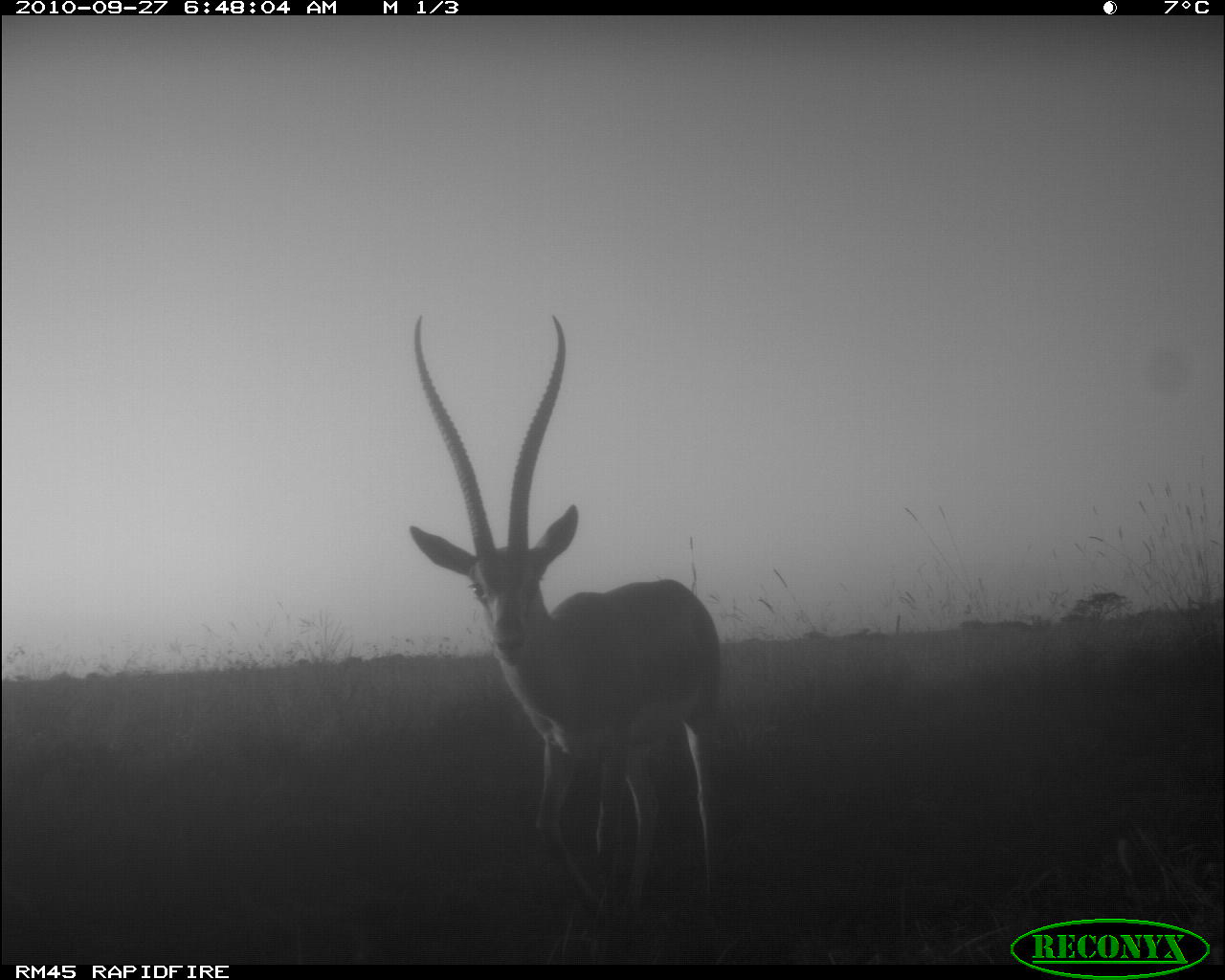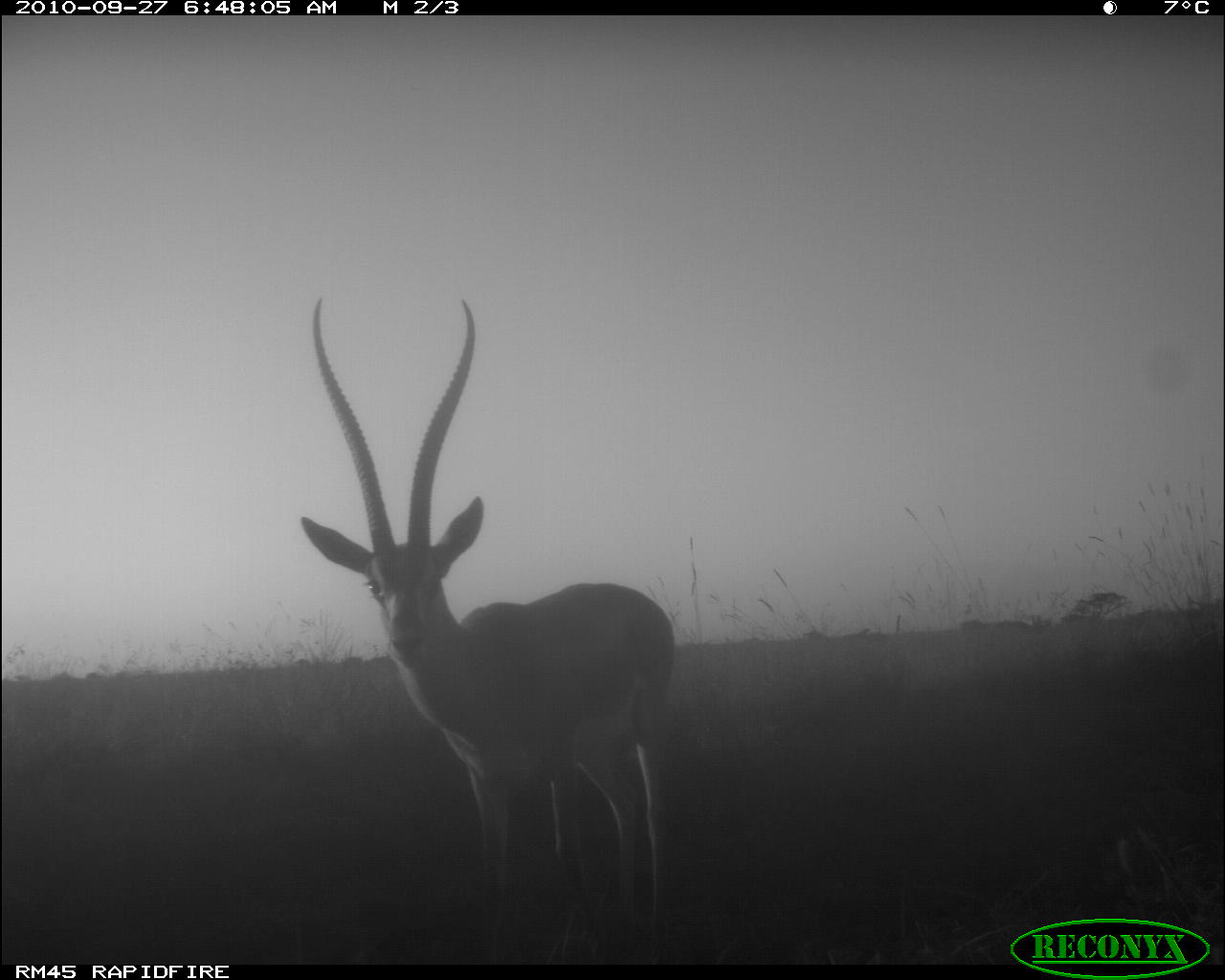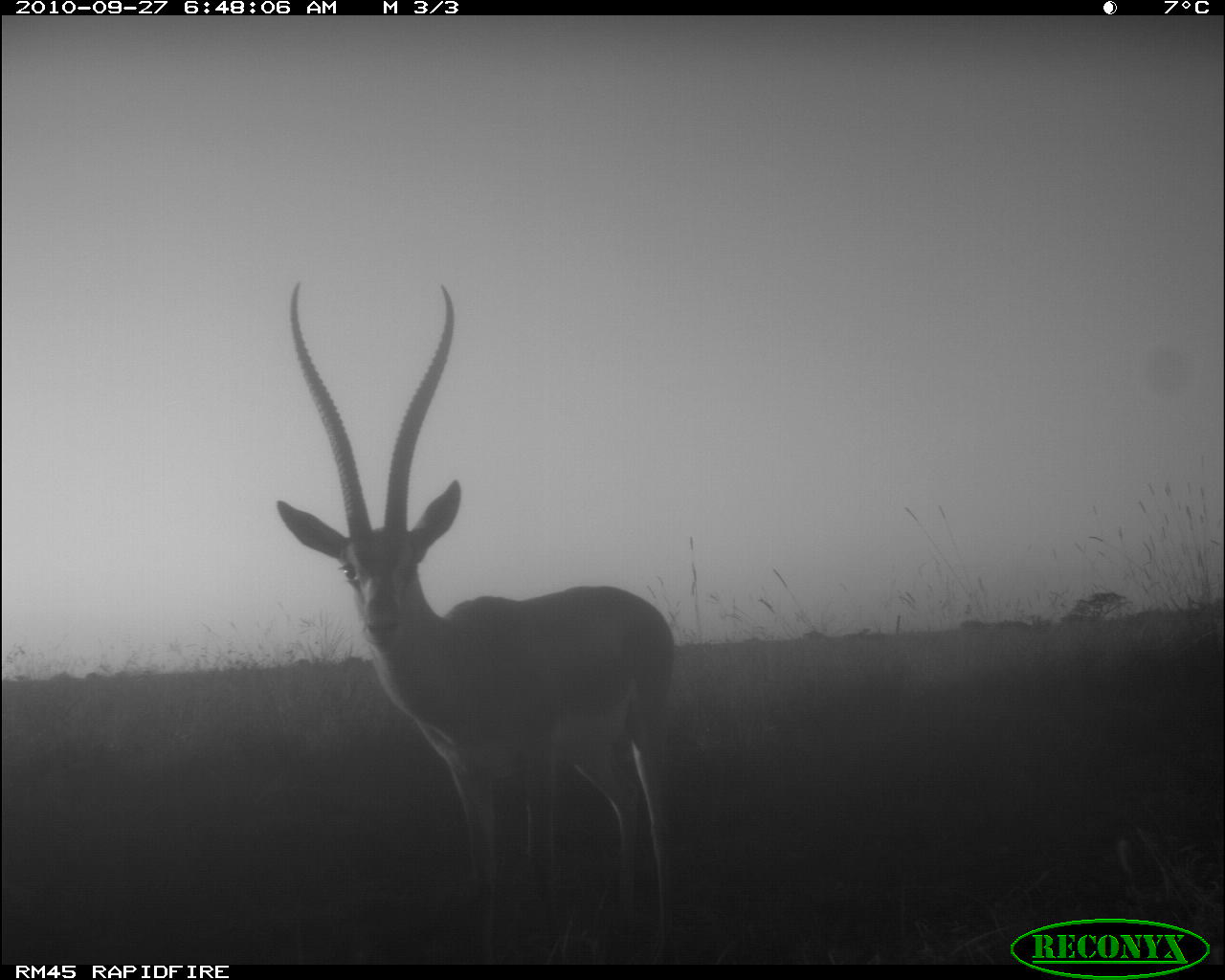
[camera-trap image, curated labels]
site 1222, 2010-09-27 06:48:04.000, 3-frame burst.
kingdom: Animalia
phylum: Chordata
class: Mammalia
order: Artiodactyla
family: Bovidae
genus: Nanger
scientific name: Nanger granti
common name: grant's gazelle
Nanger granti (grant's gazelle), count 1.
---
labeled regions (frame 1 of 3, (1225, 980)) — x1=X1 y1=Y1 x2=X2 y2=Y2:
nanger granti: x1=409 y1=315 x2=739 y2=924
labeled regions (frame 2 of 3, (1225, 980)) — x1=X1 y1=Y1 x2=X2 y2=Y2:
nanger granti: x1=299 y1=295 x2=683 y2=939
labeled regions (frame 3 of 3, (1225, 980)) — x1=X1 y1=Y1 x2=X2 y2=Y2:
nanger granti: x1=275 y1=278 x2=684 y2=954